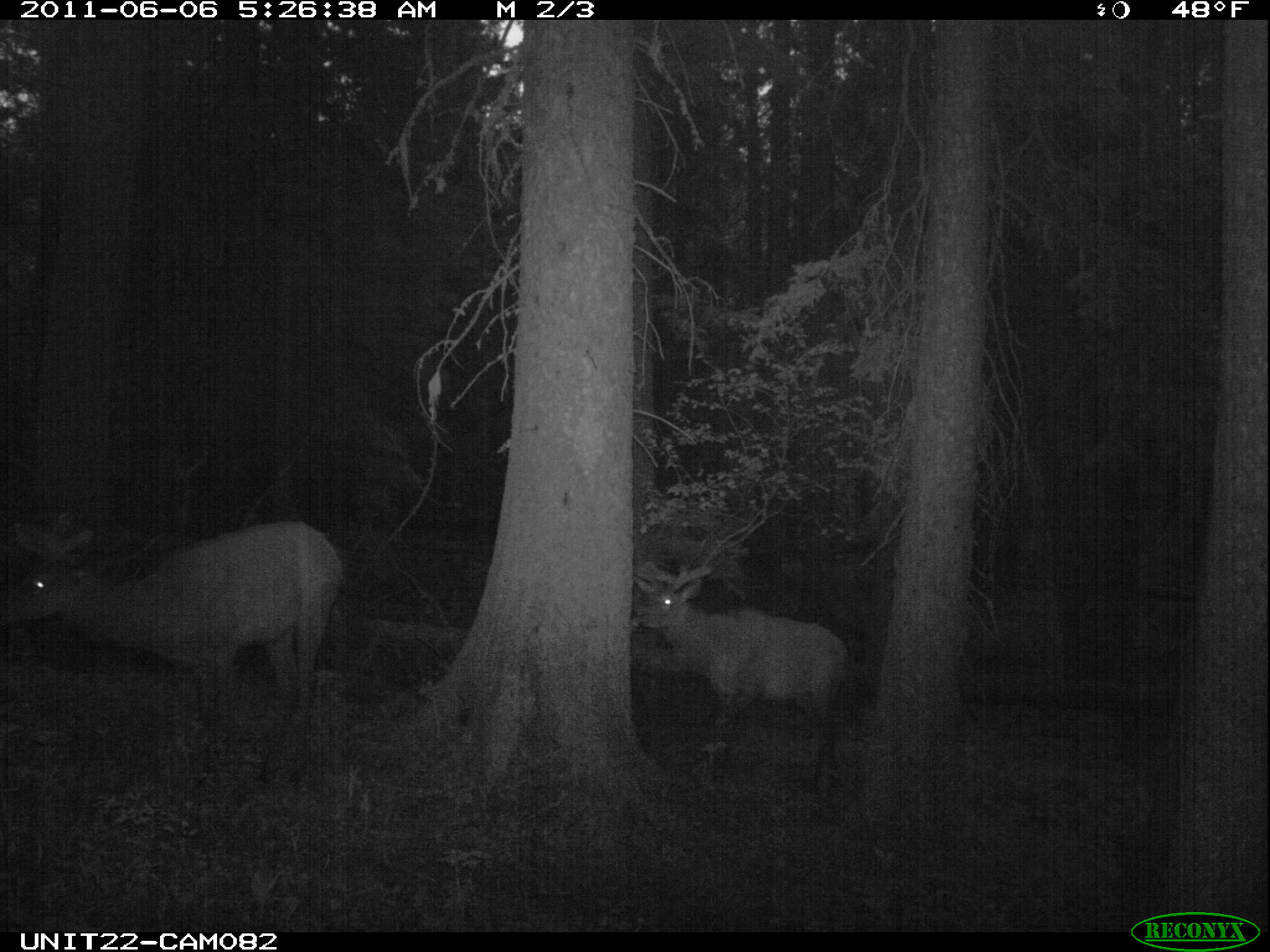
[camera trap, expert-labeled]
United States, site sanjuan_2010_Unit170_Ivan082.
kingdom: Animalia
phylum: Chordata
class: Mammalia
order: Artiodactyla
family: Cervidae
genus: Cervus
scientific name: Cervus elaphus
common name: red deer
Cervus elaphus (red deer).